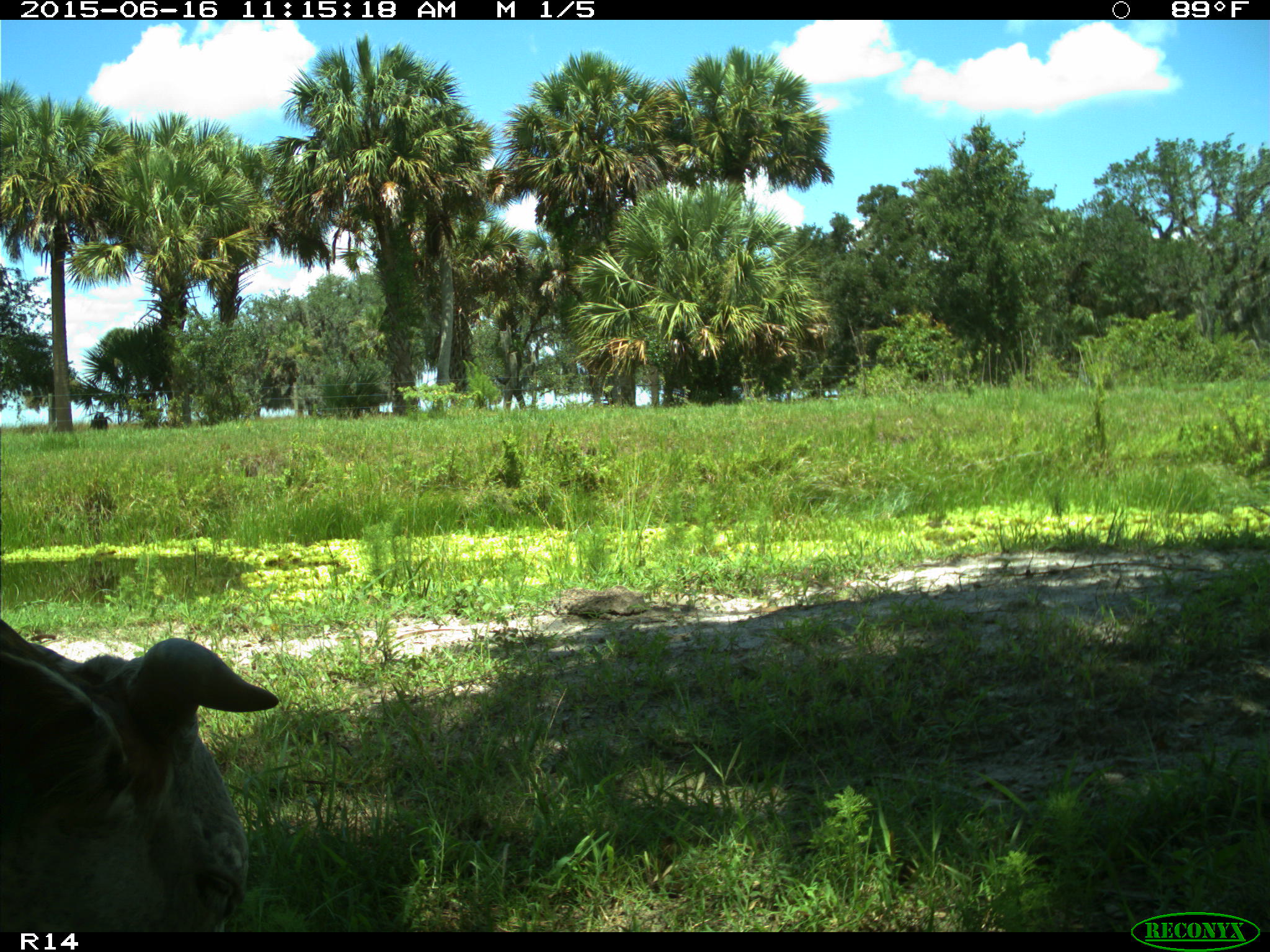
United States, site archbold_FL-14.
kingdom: Animalia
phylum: Chordata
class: Mammalia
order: Artiodactyla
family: Bovidae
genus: Bos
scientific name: Bos taurus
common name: domestic cow